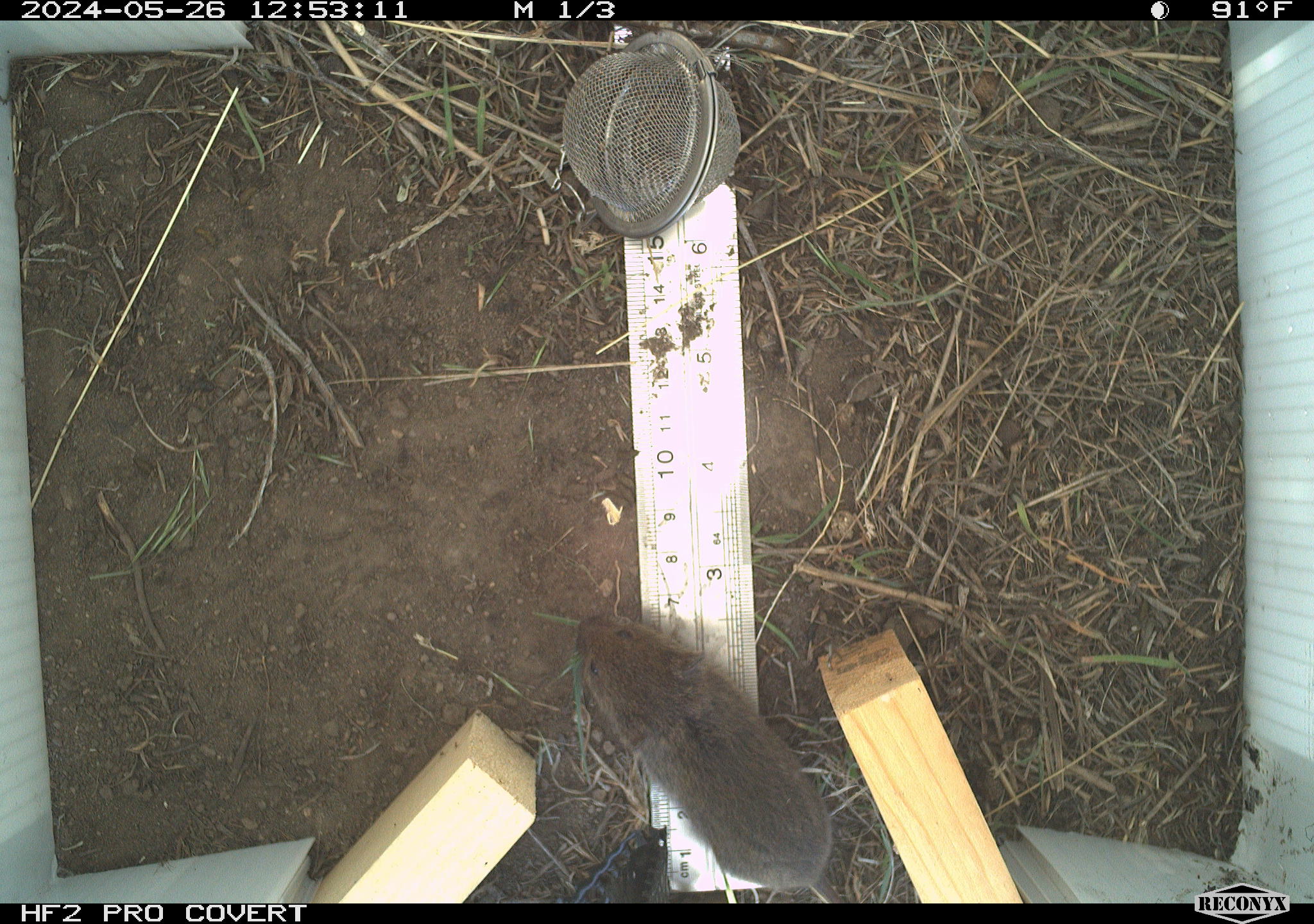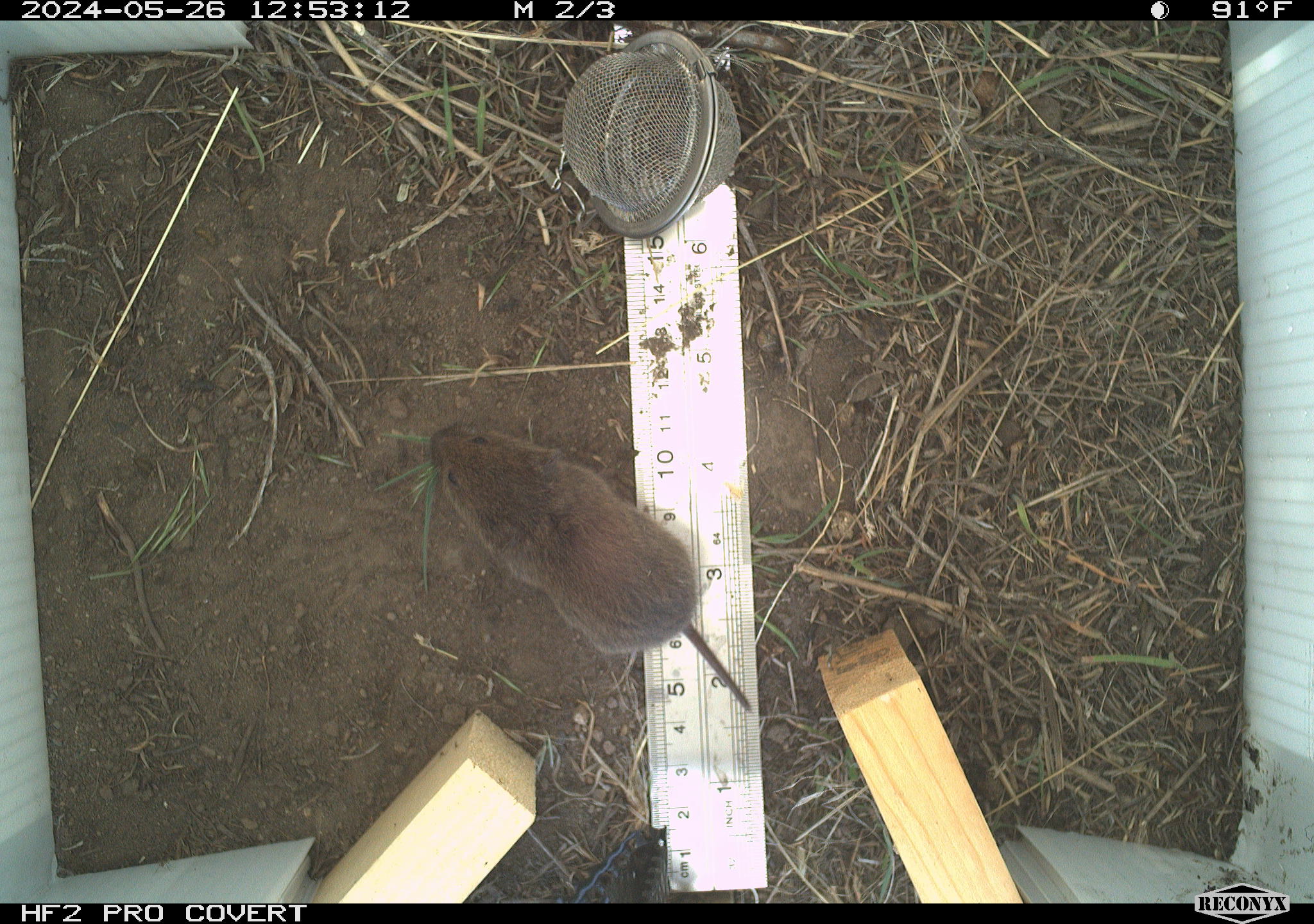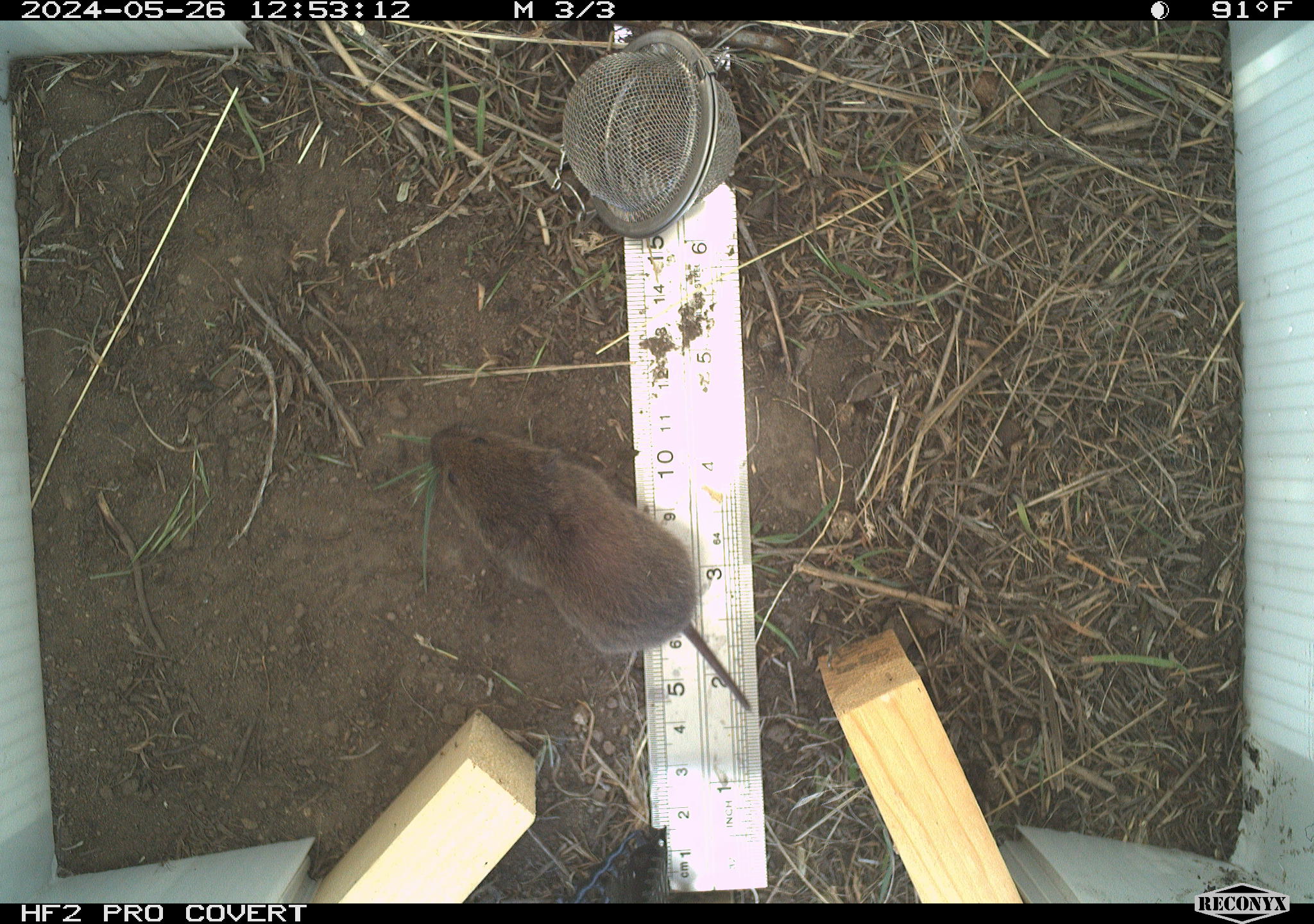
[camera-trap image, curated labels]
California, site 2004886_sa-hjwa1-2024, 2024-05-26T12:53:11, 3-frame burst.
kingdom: Animalia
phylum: Chordata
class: Mammalia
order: Rodentia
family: Cricetidae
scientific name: Cricetidae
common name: hamsters, voles, lemmings, and allies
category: cricetidae family